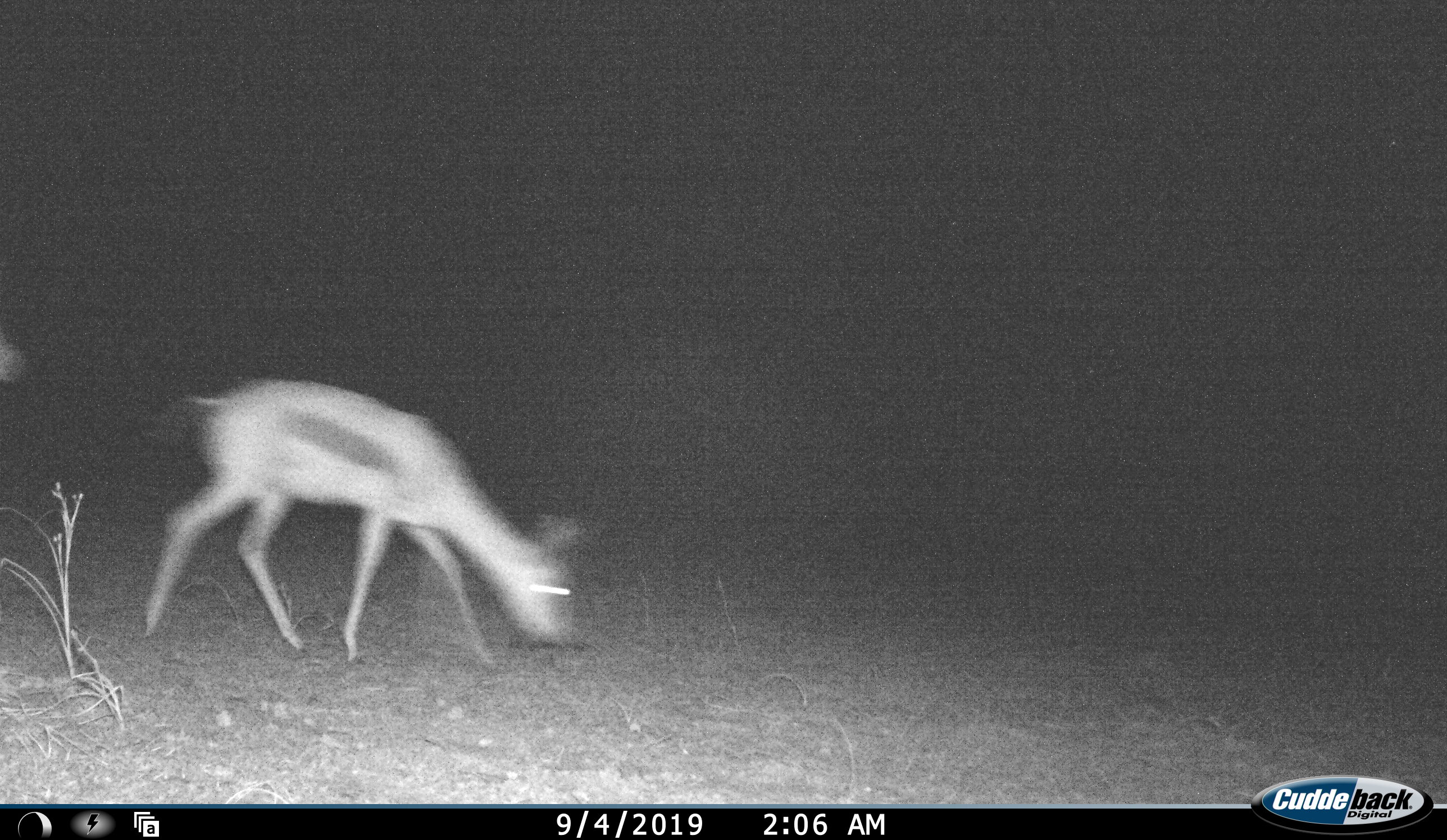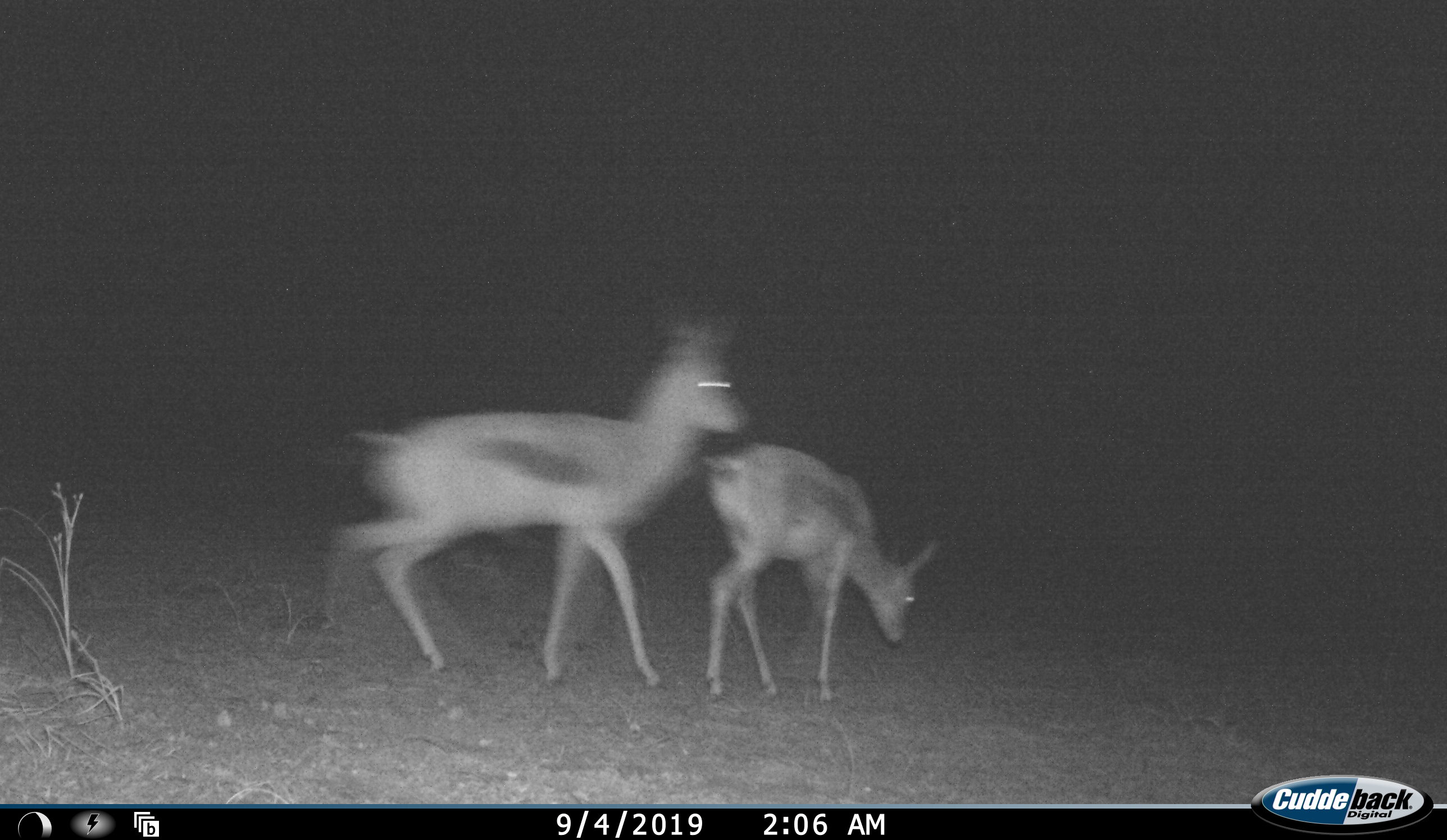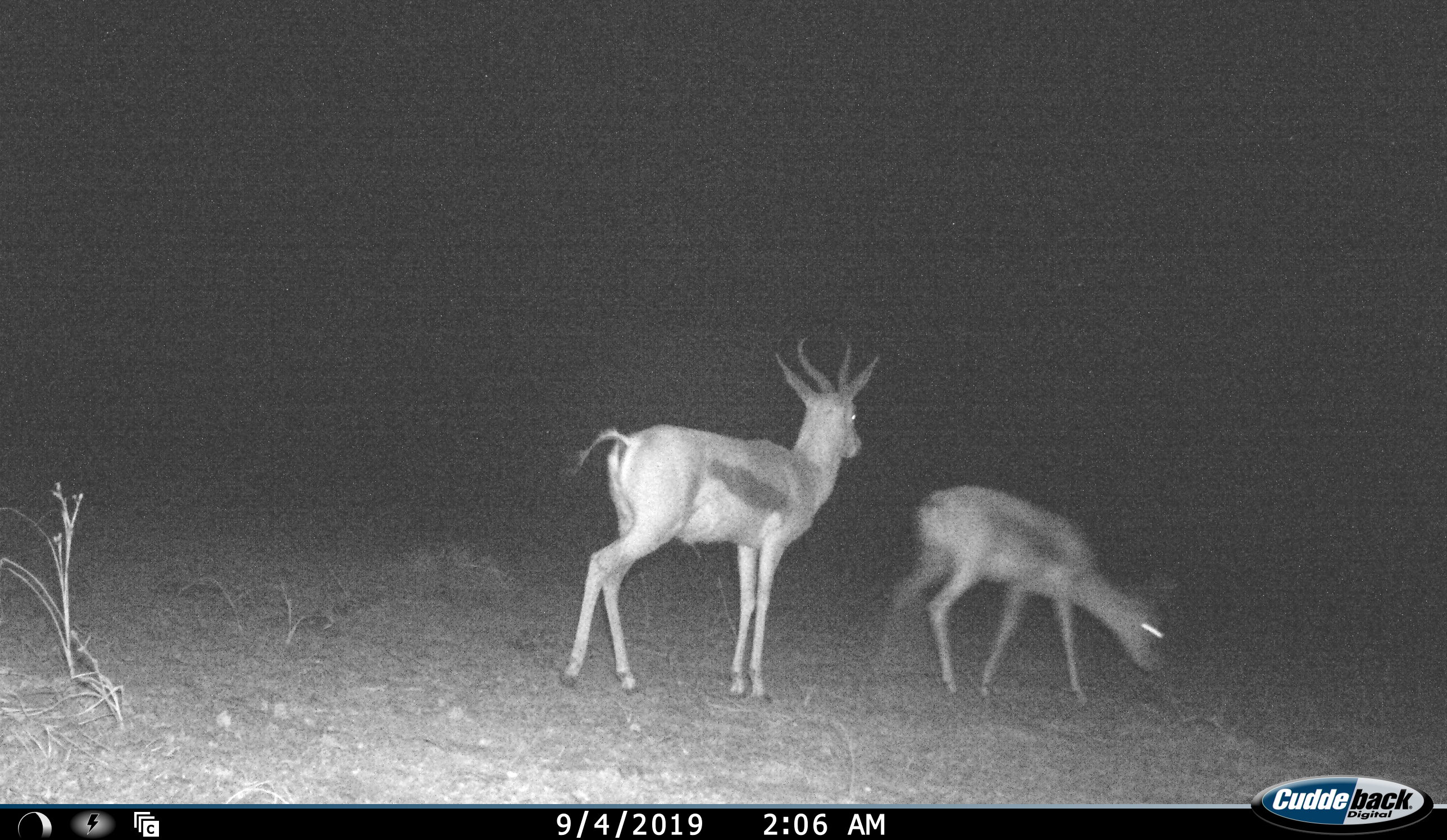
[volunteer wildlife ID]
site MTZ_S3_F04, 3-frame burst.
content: unidentified animal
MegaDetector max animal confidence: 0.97